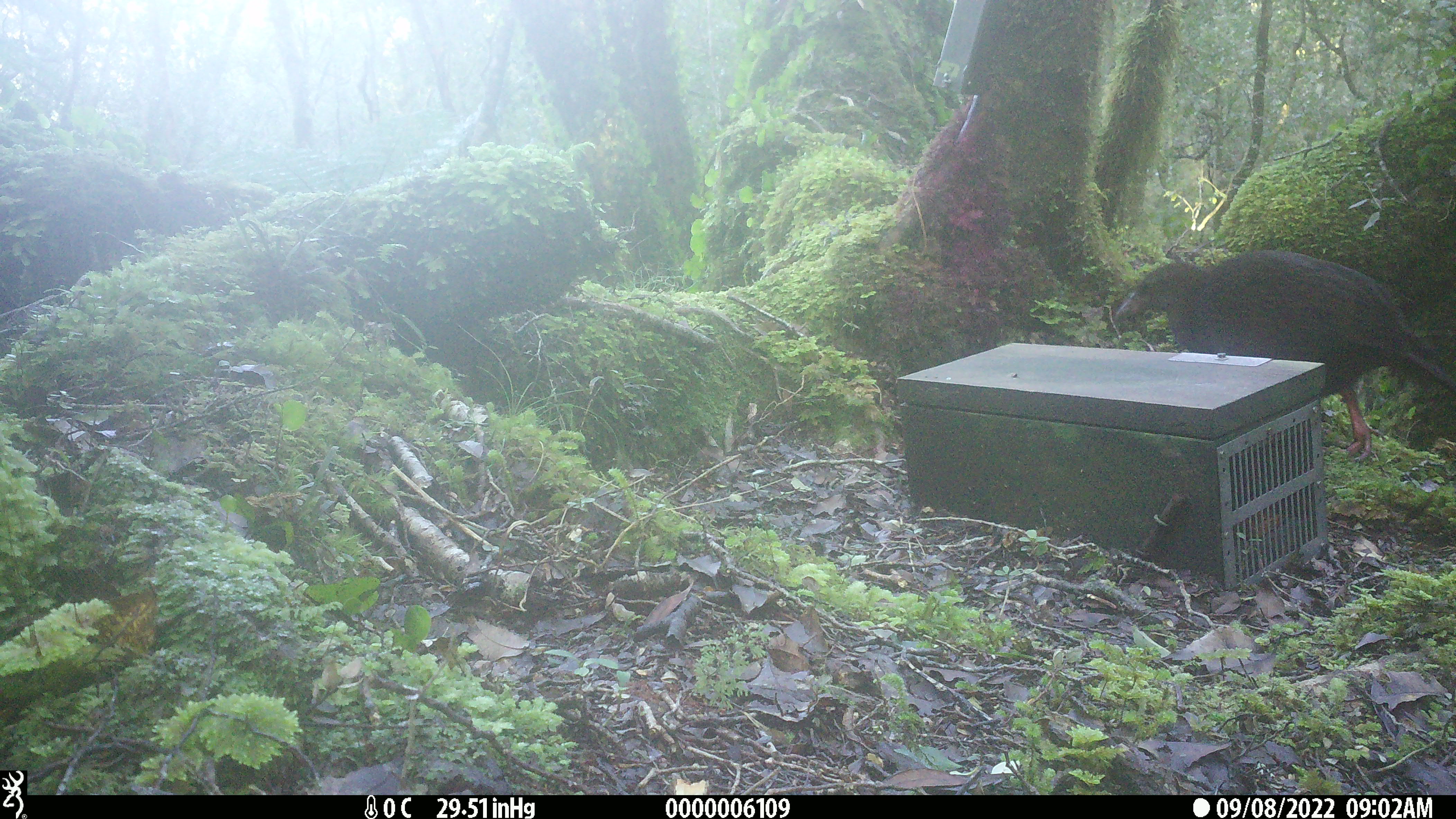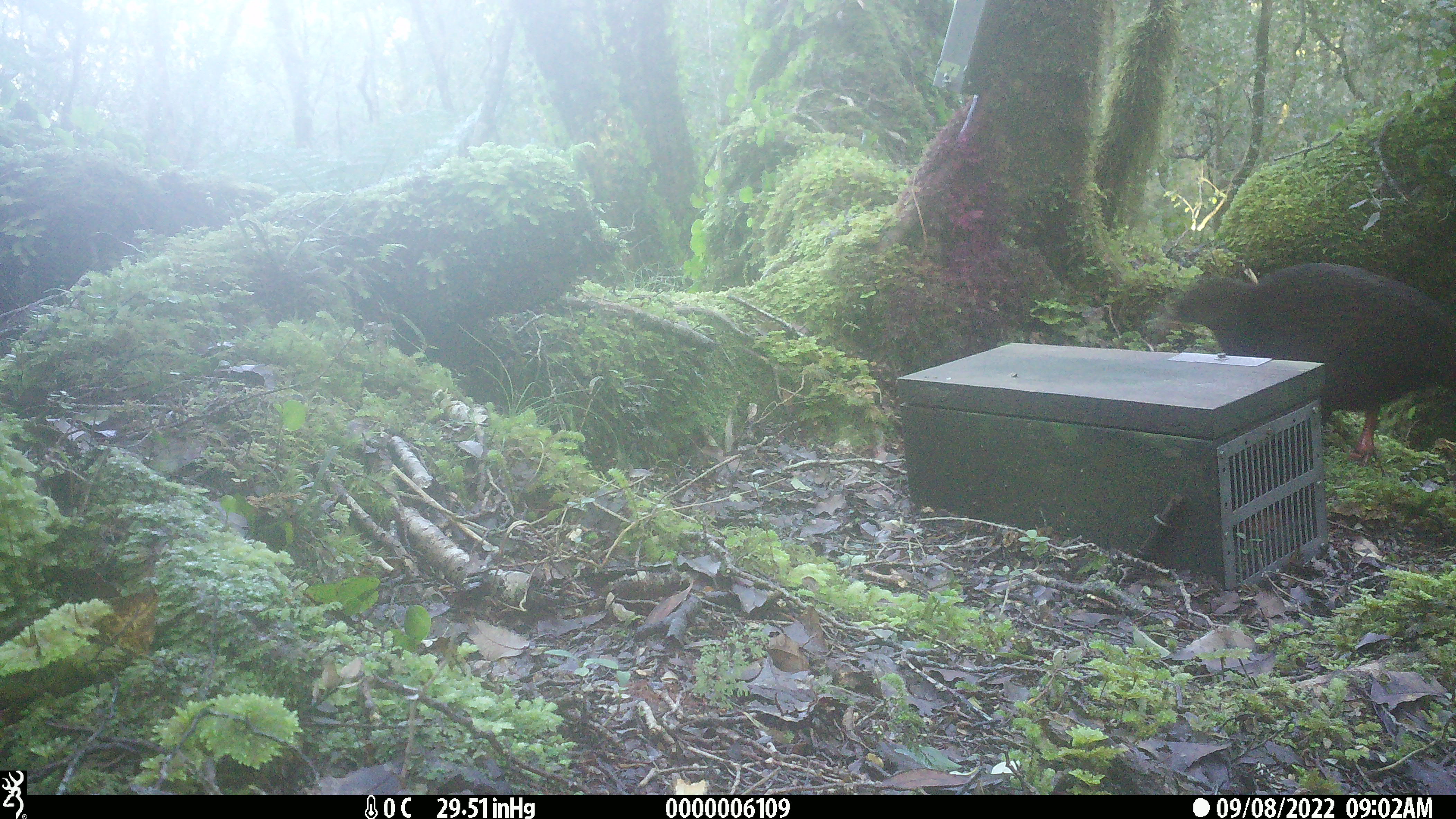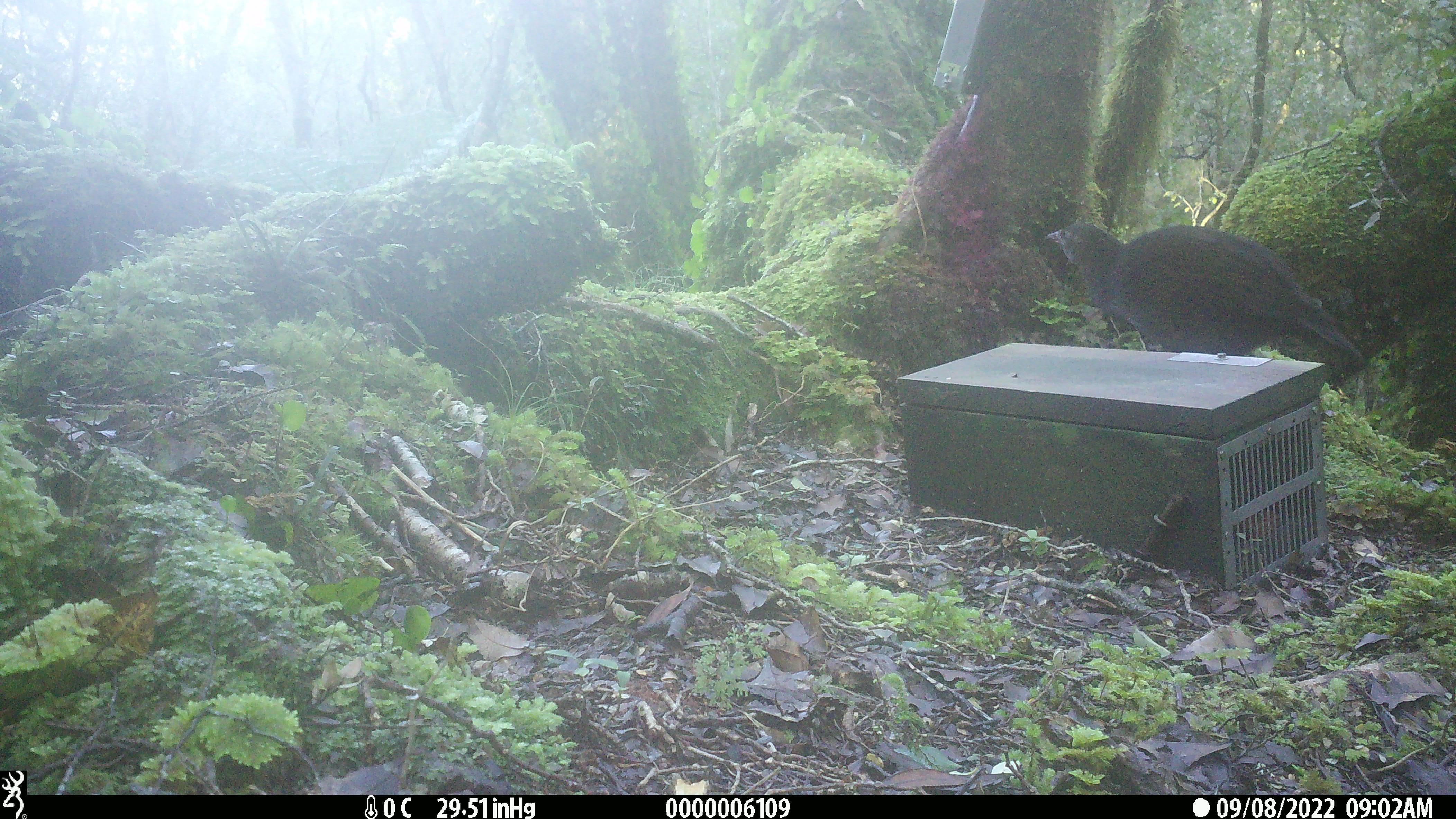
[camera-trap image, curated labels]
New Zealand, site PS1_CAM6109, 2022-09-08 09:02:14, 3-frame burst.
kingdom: Animalia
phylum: Chordata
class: Aves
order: Gruiformes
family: Rallidae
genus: Gallirallus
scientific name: Gallirallus australis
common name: weka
Weka (Gallirallus australis).